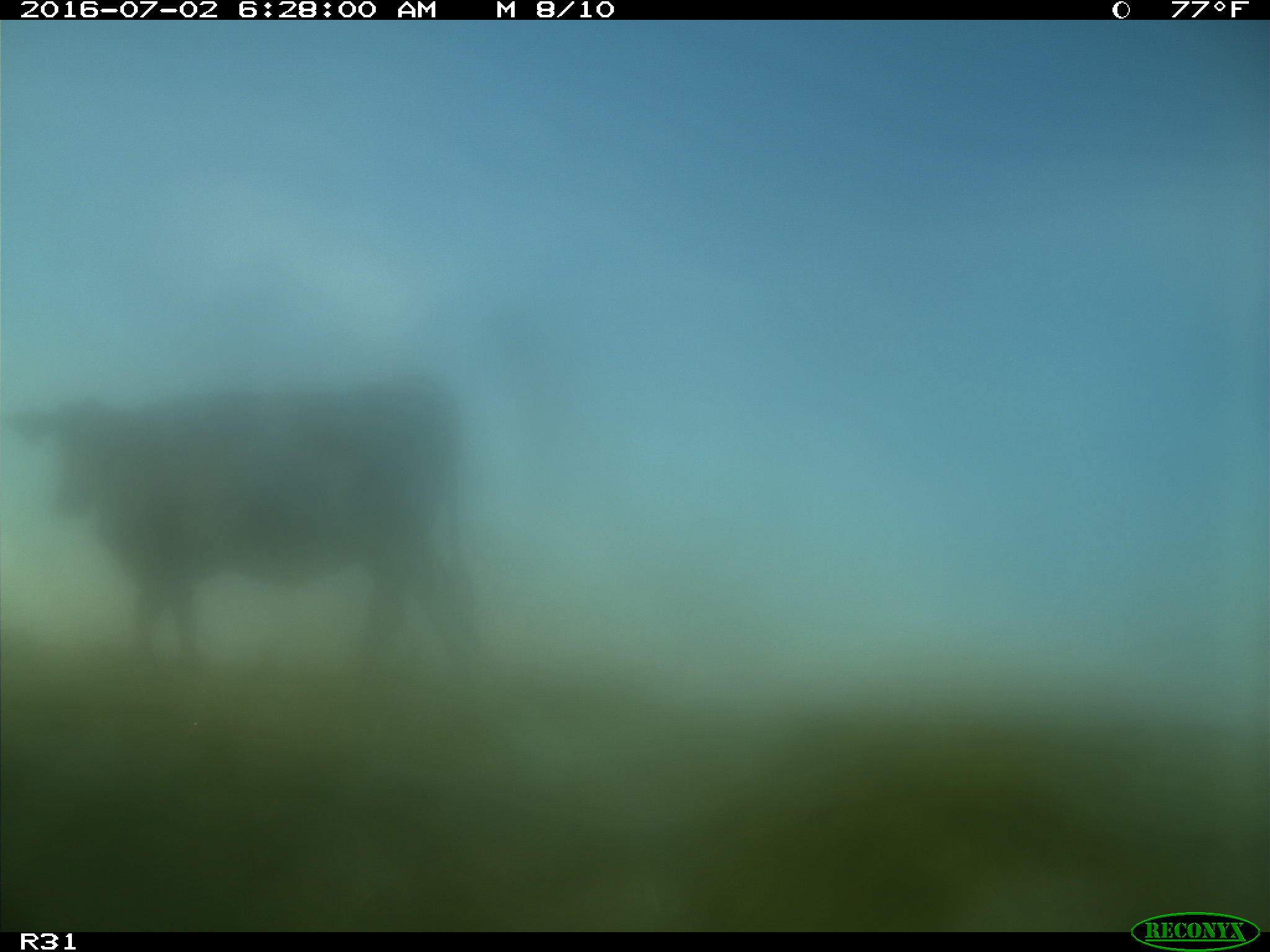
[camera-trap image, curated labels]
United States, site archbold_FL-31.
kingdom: Animalia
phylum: Chordata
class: Mammalia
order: Artiodactyla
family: Bovidae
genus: Bos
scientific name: Bos taurus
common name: domestic cow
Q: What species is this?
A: Bos taurus (domestic cow).